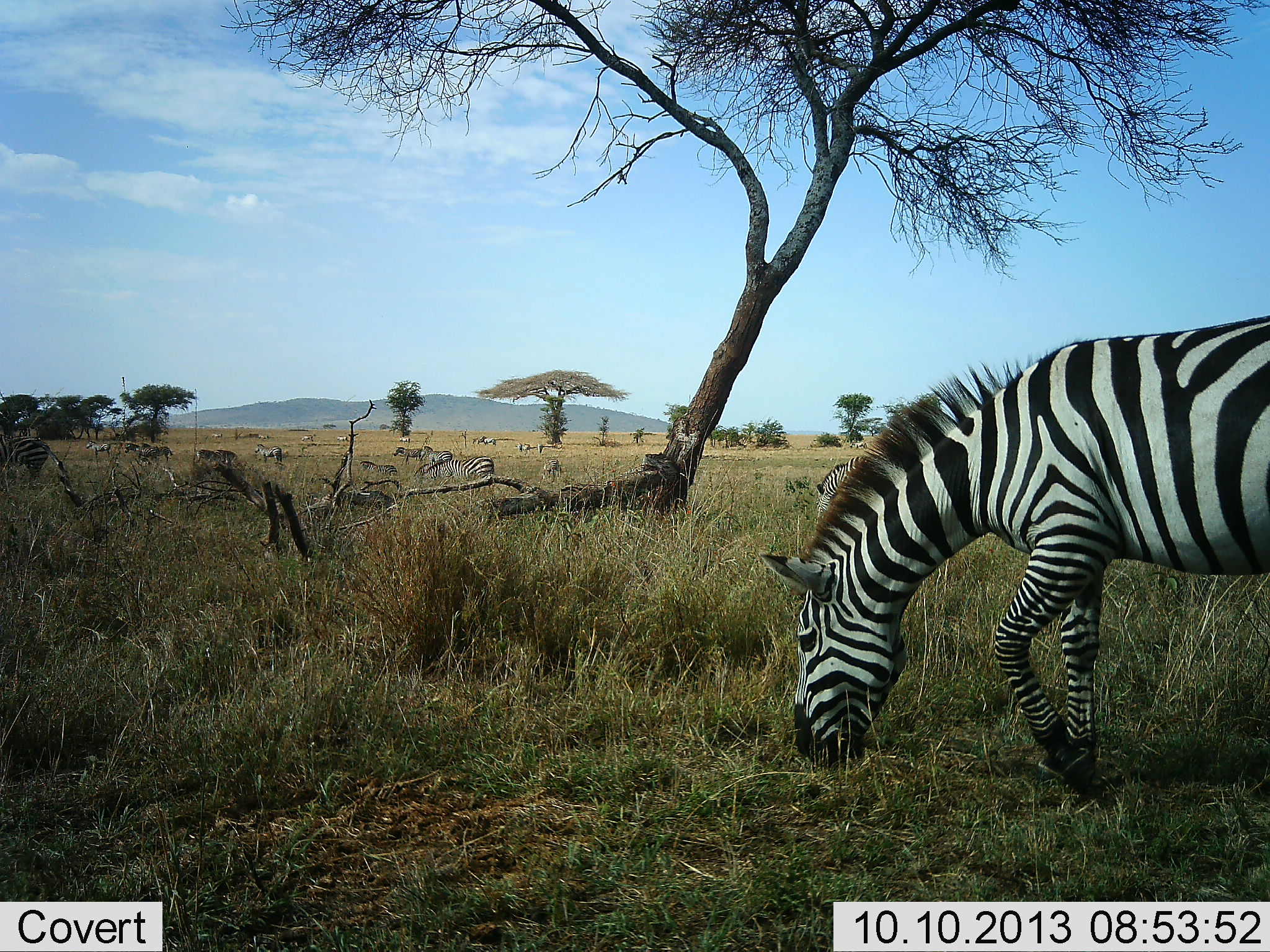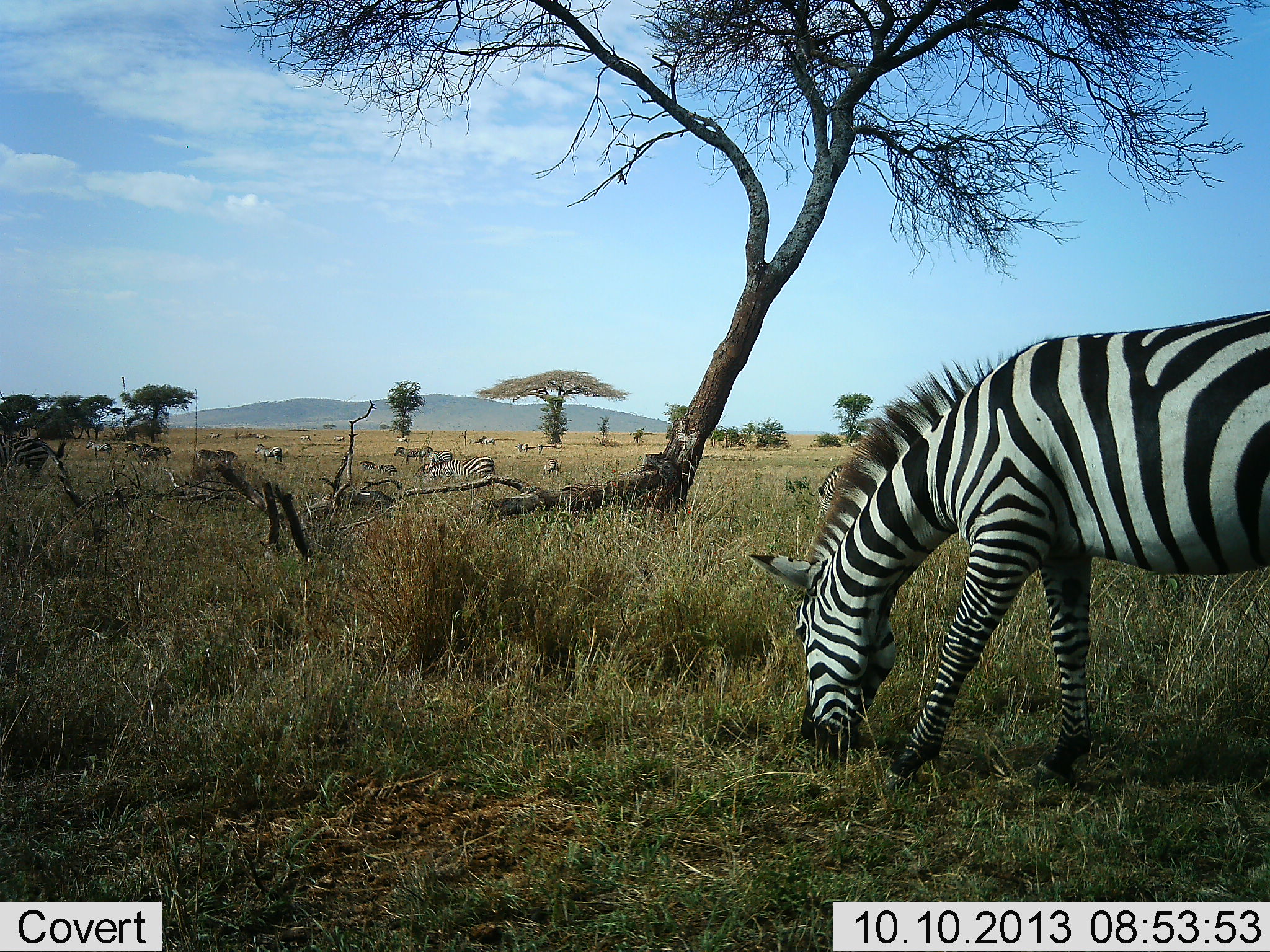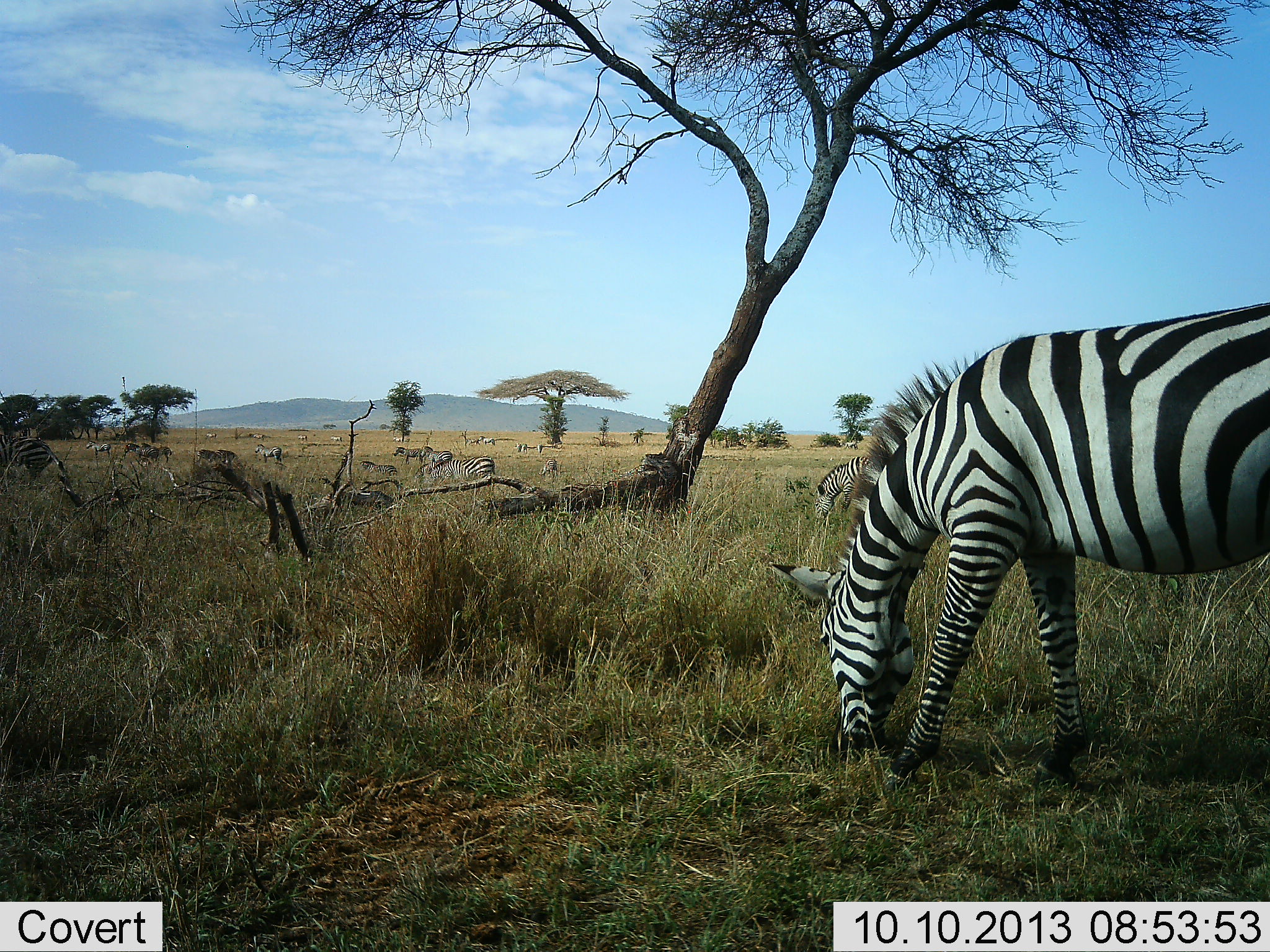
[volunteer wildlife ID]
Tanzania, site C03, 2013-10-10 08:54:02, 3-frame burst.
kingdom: Animalia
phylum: Chordata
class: Mammalia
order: Perissodactyla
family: Equidae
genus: Equus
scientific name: Equus quagga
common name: plains zebra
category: zebra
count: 11-50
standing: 53%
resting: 6%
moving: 24%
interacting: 6%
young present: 6%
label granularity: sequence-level